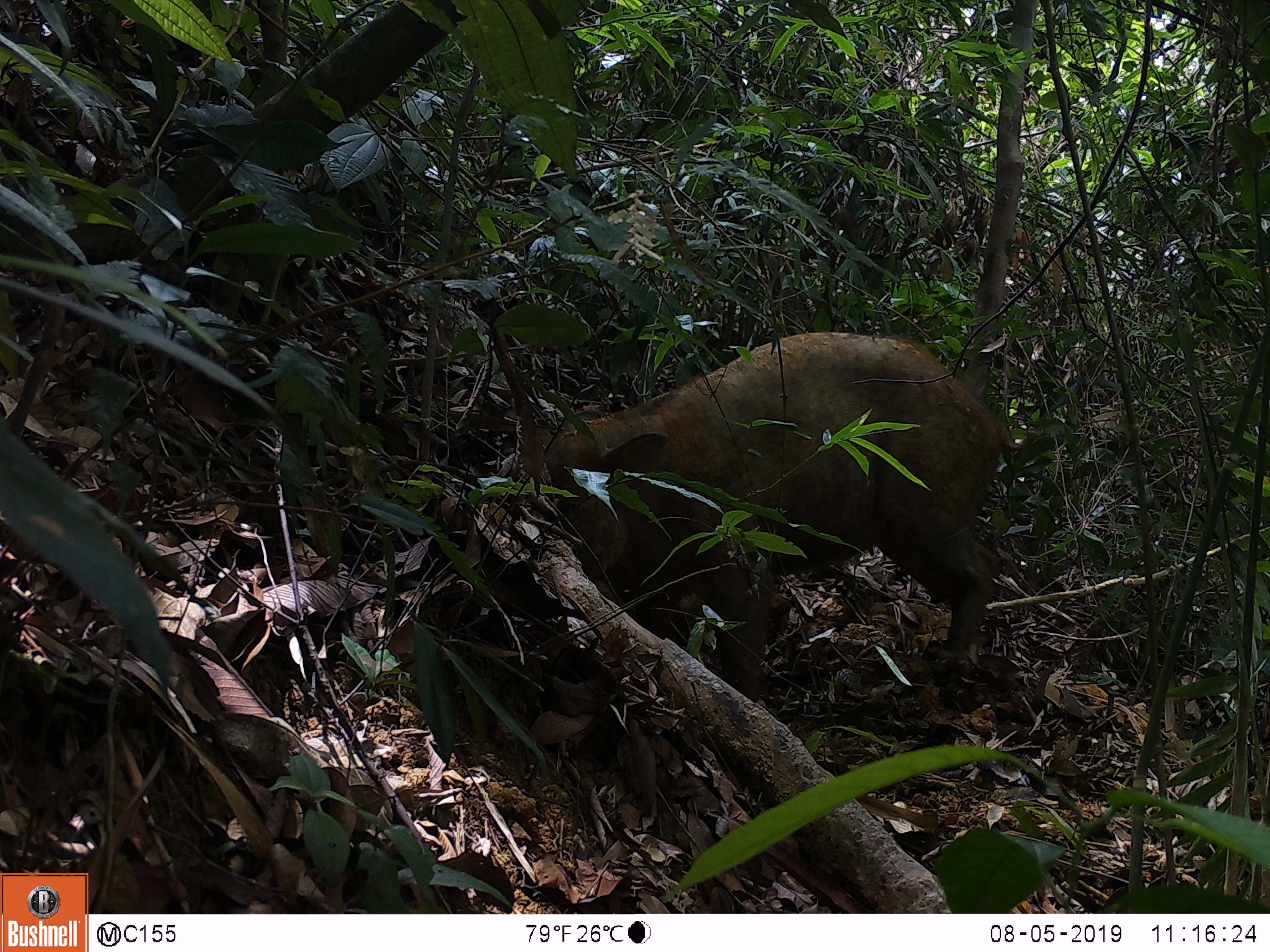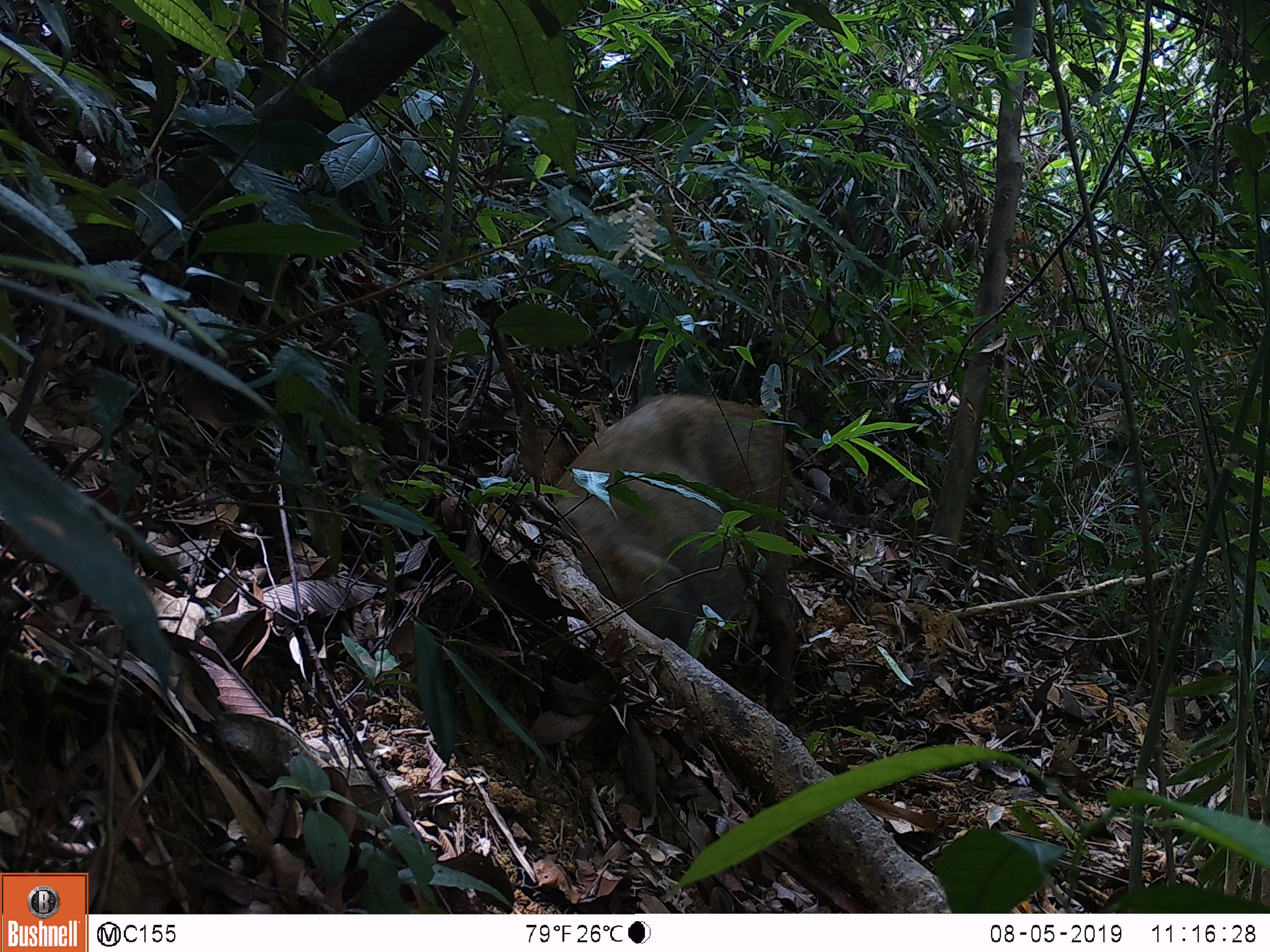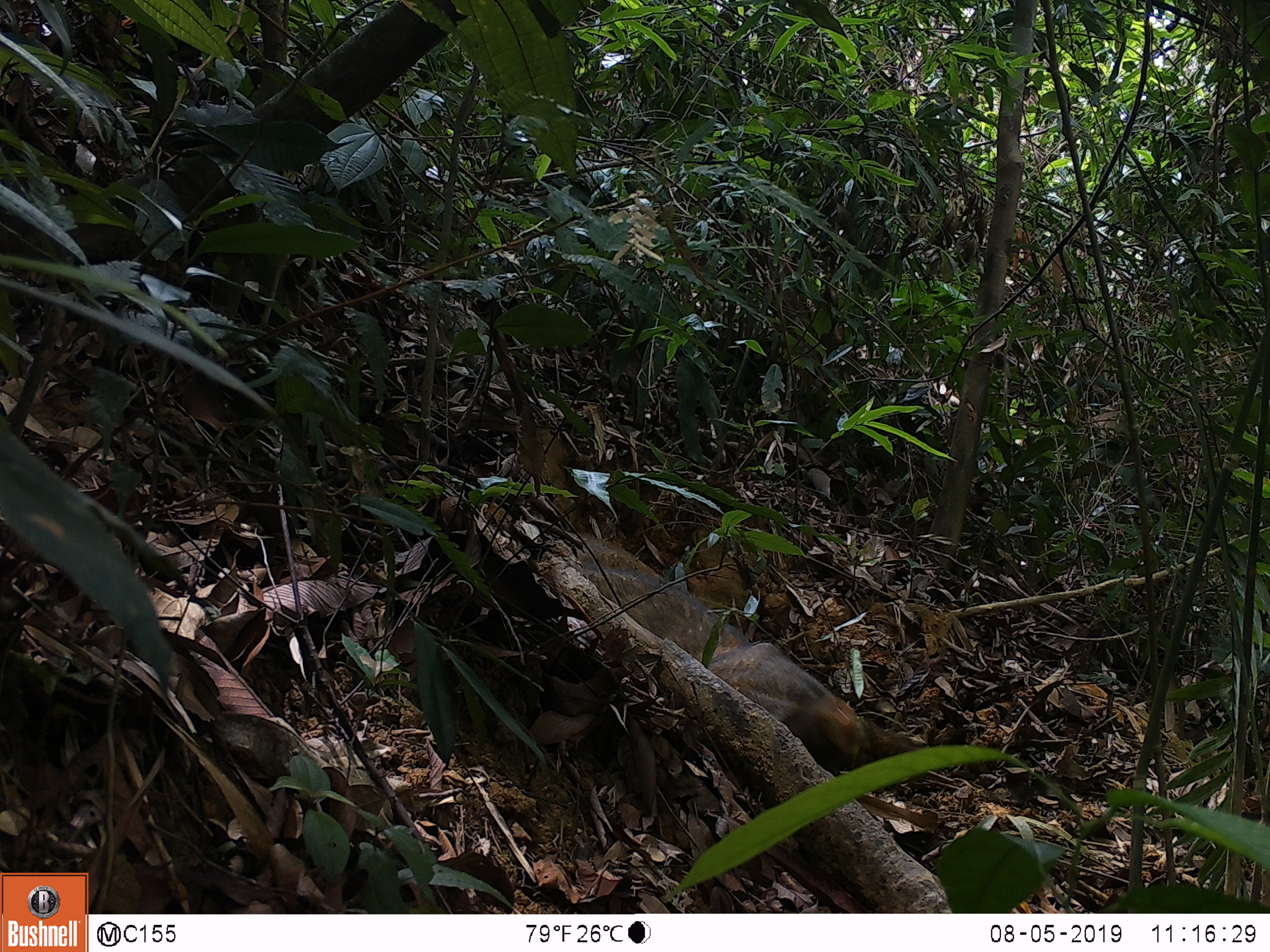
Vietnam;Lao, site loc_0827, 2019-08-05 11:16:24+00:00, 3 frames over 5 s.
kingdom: Animalia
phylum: Chordata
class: Mammalia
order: Artiodactyla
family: Suidae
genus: Sus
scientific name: Sus scrofa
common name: eurasian wild pig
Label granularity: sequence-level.